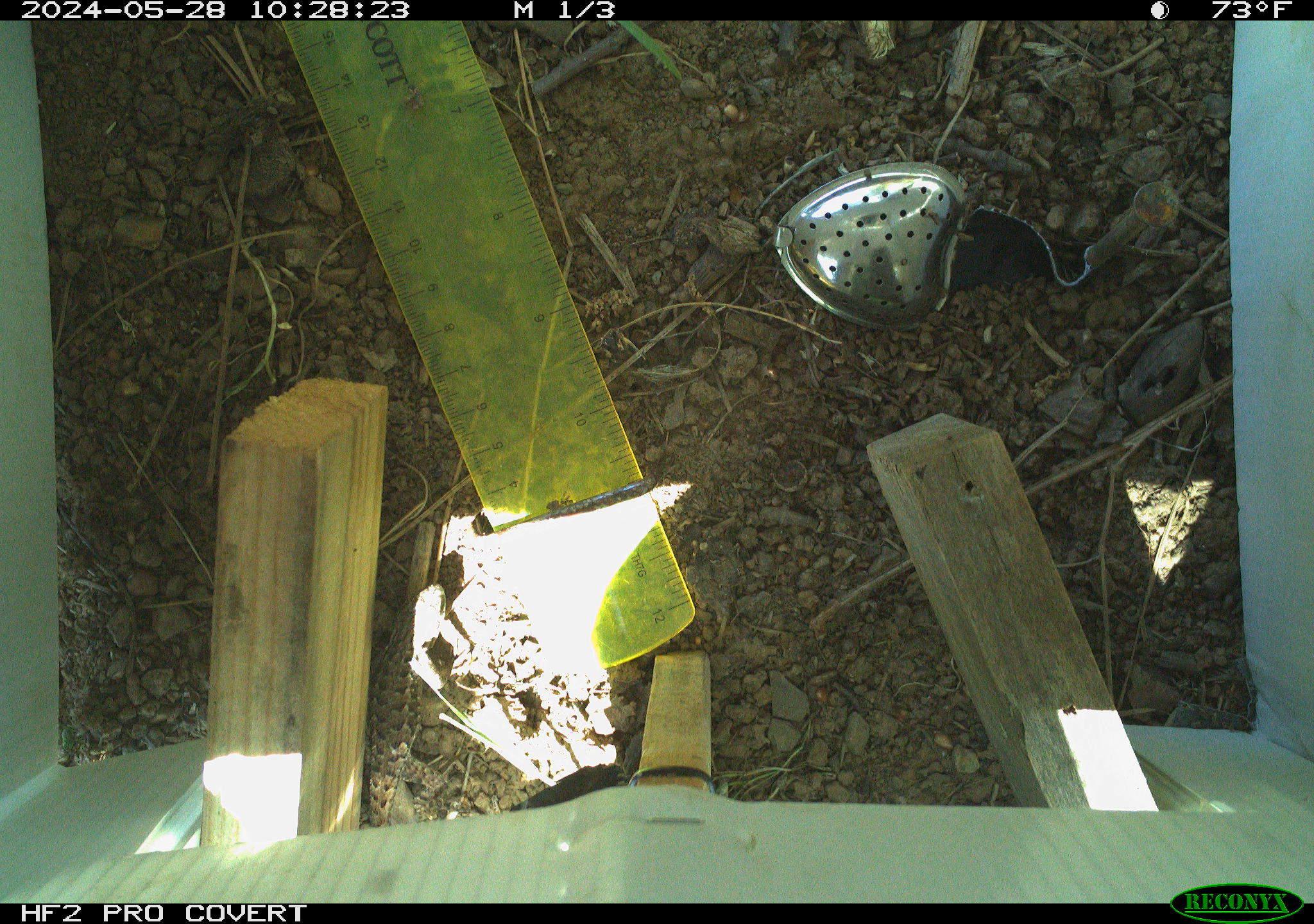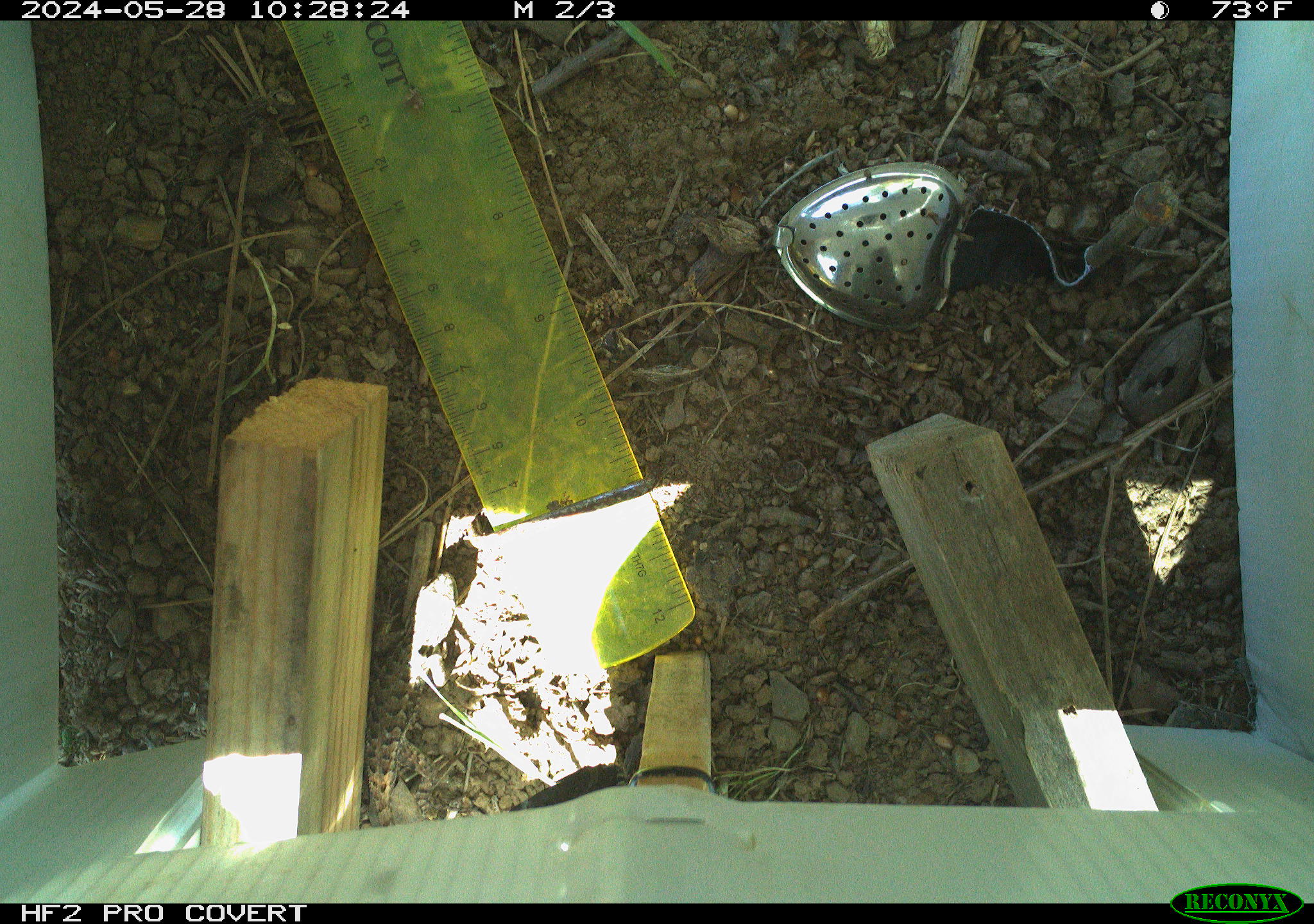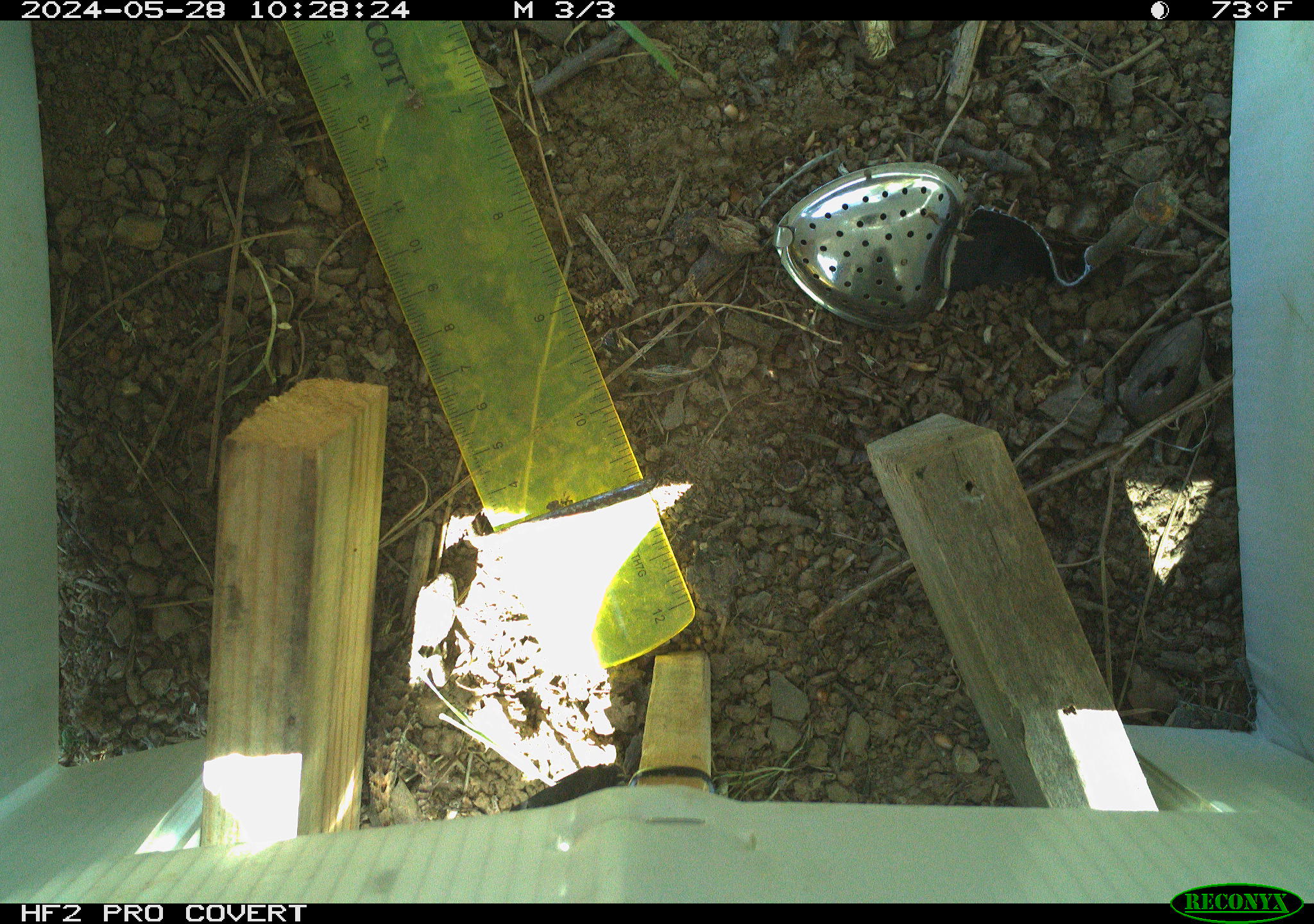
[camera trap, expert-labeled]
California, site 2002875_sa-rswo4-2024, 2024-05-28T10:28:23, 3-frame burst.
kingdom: Animalia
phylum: Chordata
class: Reptilia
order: Squamata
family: Phrynosomatidae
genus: Sceloporus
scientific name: Sceloporus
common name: spiny lizards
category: sceloporus species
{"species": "sceloporus species (spiny lizards) (Sceloporus)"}